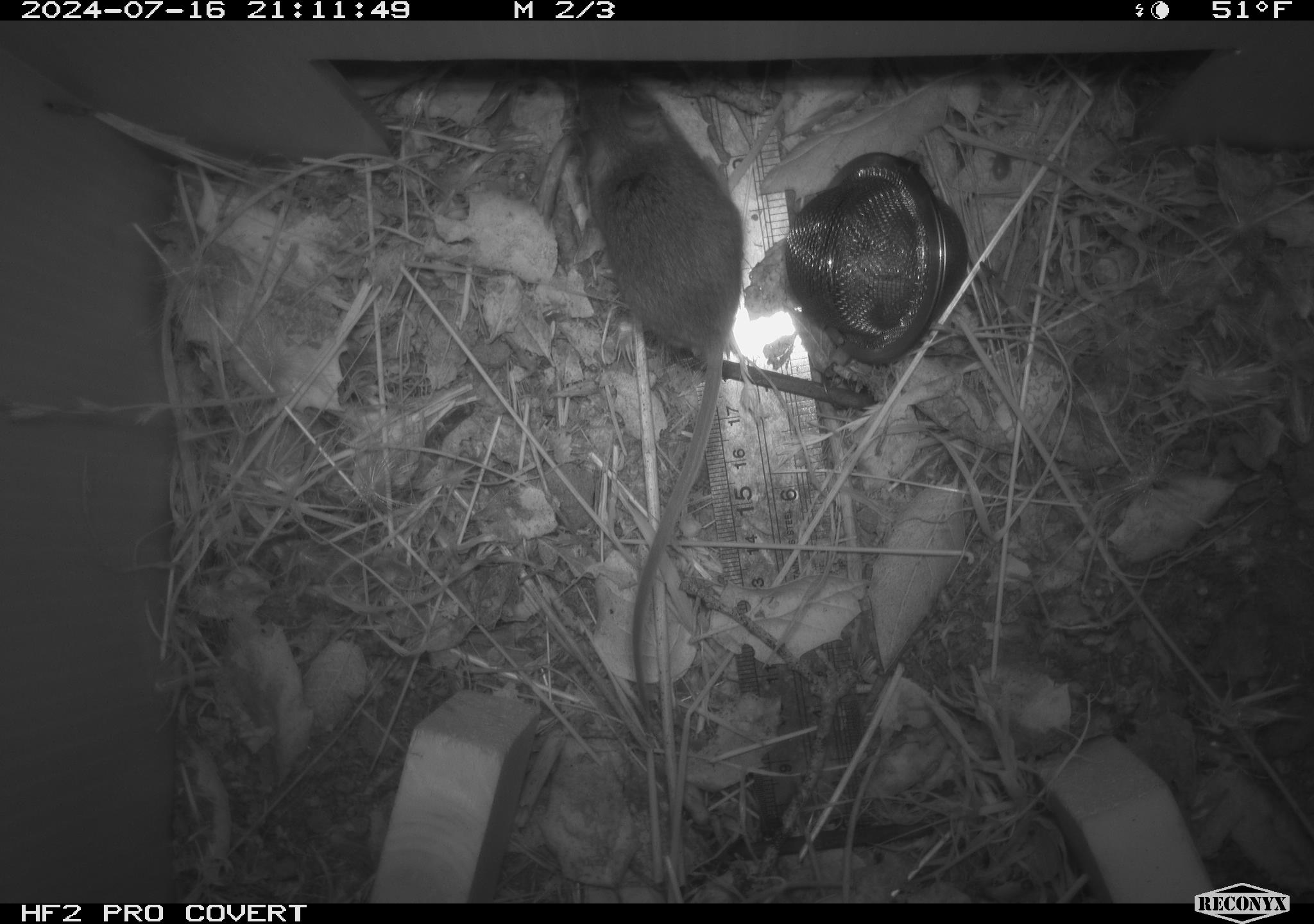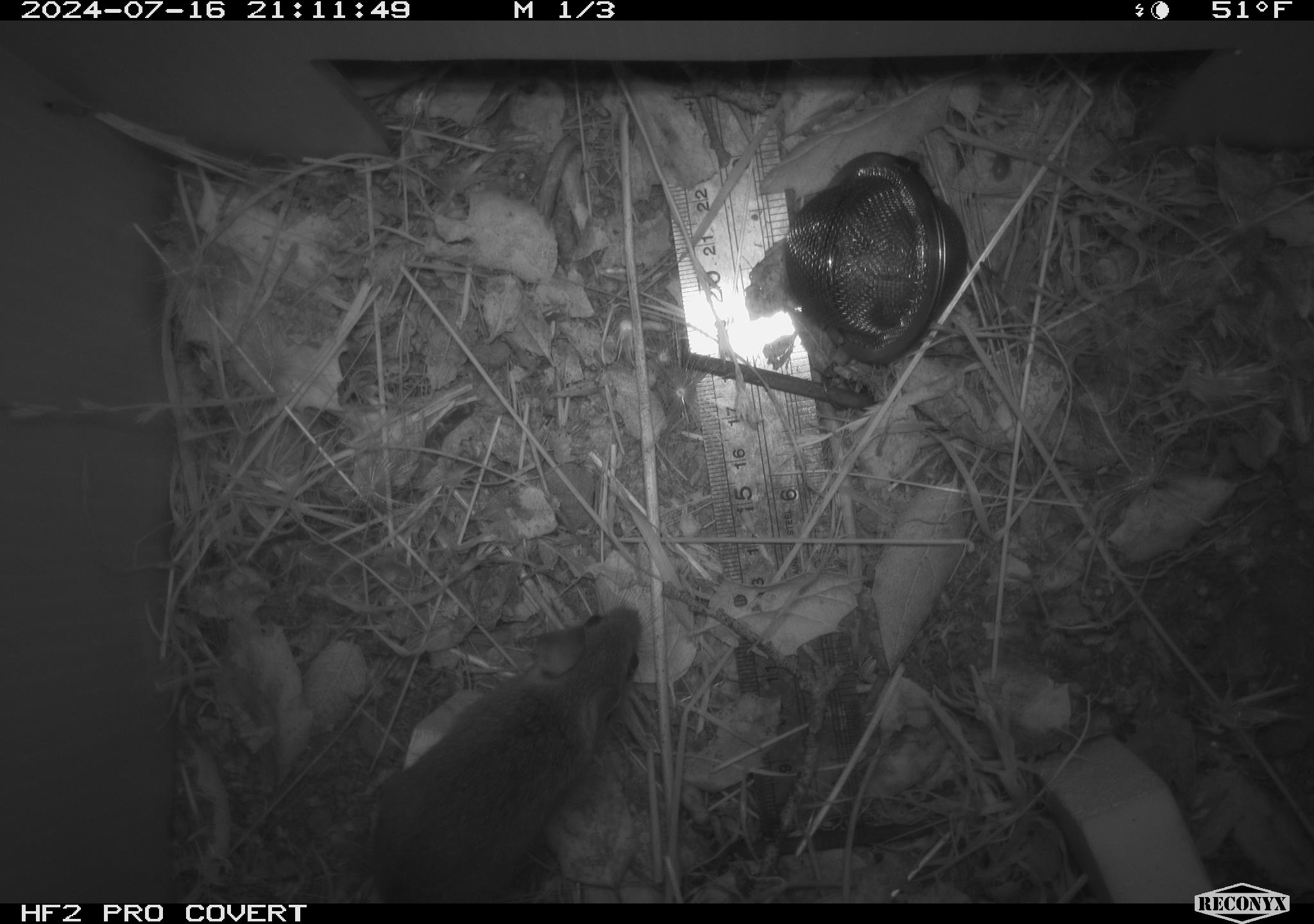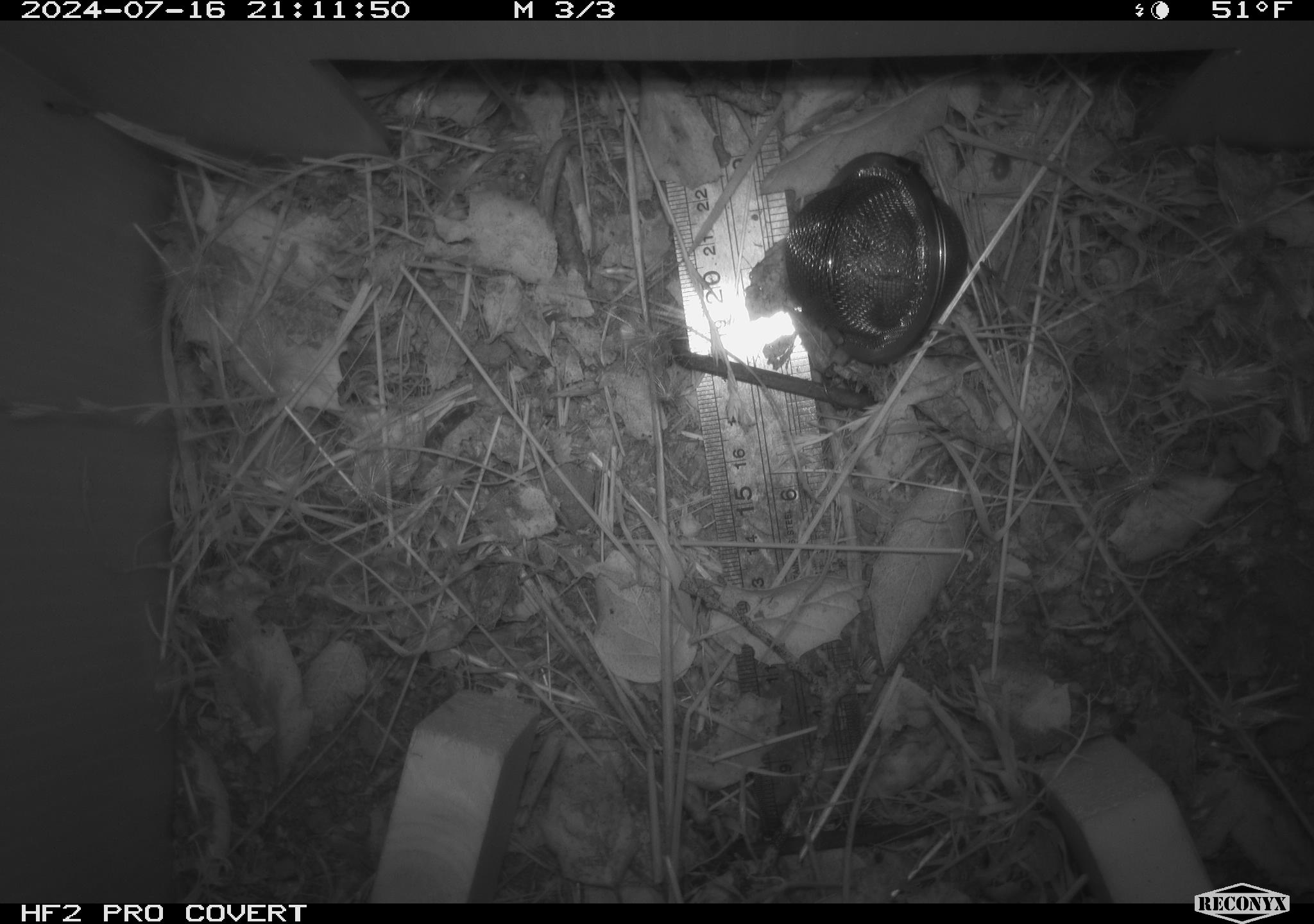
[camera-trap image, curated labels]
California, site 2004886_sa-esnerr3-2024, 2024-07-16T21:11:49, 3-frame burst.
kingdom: Animalia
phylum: Chordata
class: Mammalia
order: Rodentia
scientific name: Rodentia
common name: rodent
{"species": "rodent (Rodentia)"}